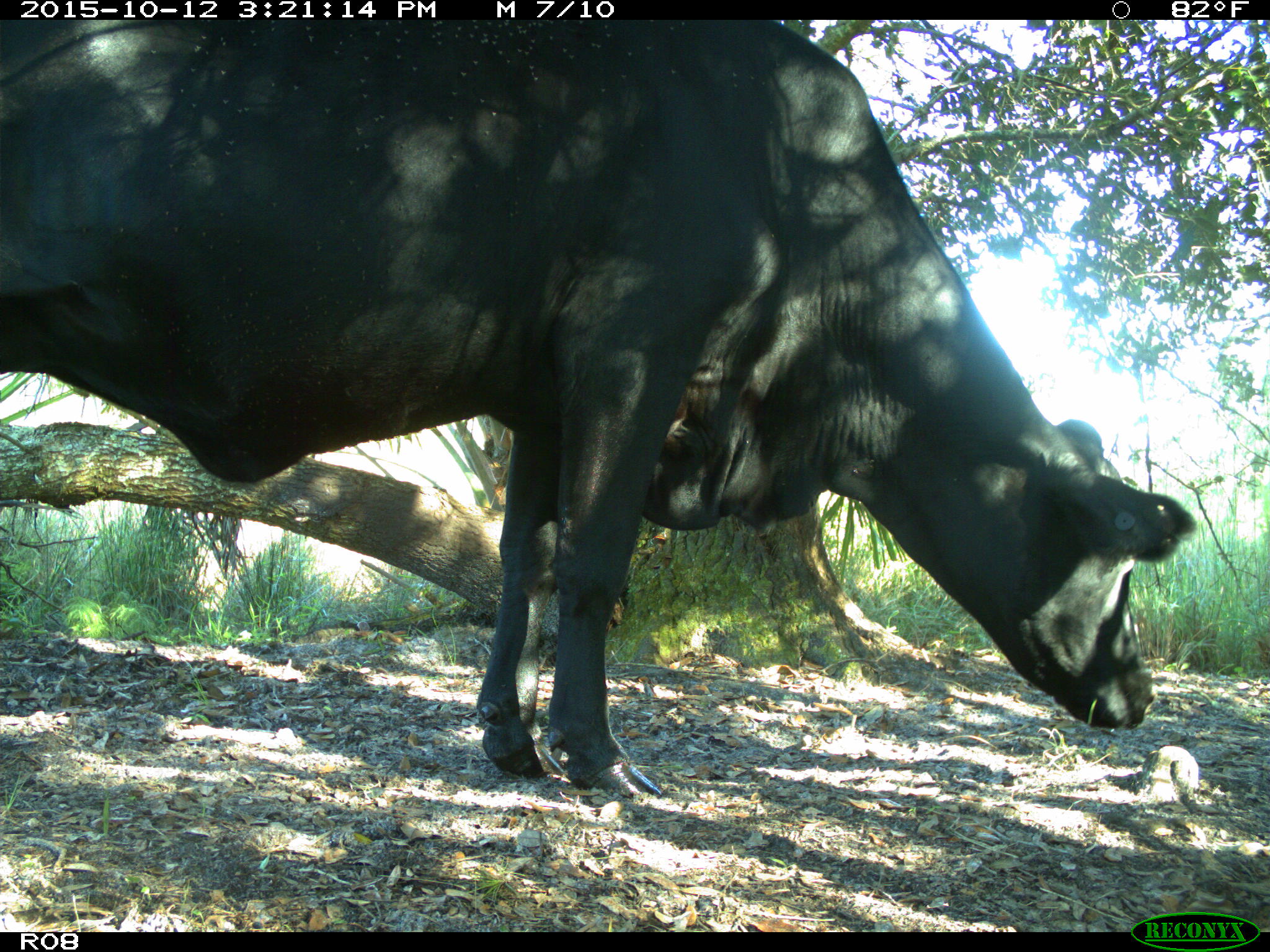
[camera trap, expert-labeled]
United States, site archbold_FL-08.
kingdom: Animalia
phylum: Chordata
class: Mammalia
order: Artiodactyla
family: Bovidae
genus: Bos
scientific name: Bos taurus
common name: domestic cow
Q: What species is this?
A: Bos taurus (domestic cow).